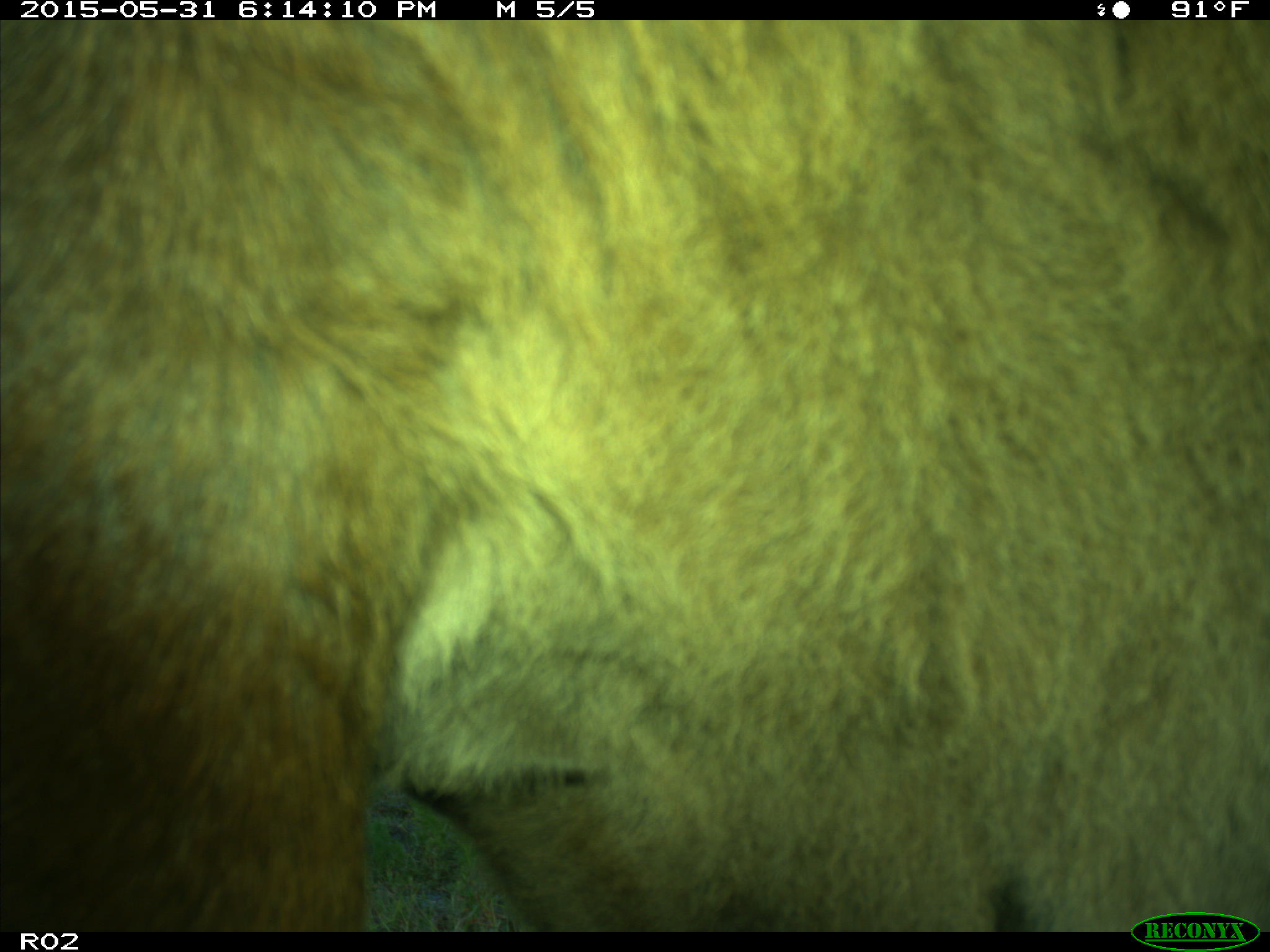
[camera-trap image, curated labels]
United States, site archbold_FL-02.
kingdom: Animalia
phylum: Chordata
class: Mammalia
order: Artiodactyla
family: Bovidae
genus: Bos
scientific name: Bos taurus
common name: domestic cow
Bos taurus (domestic cow).